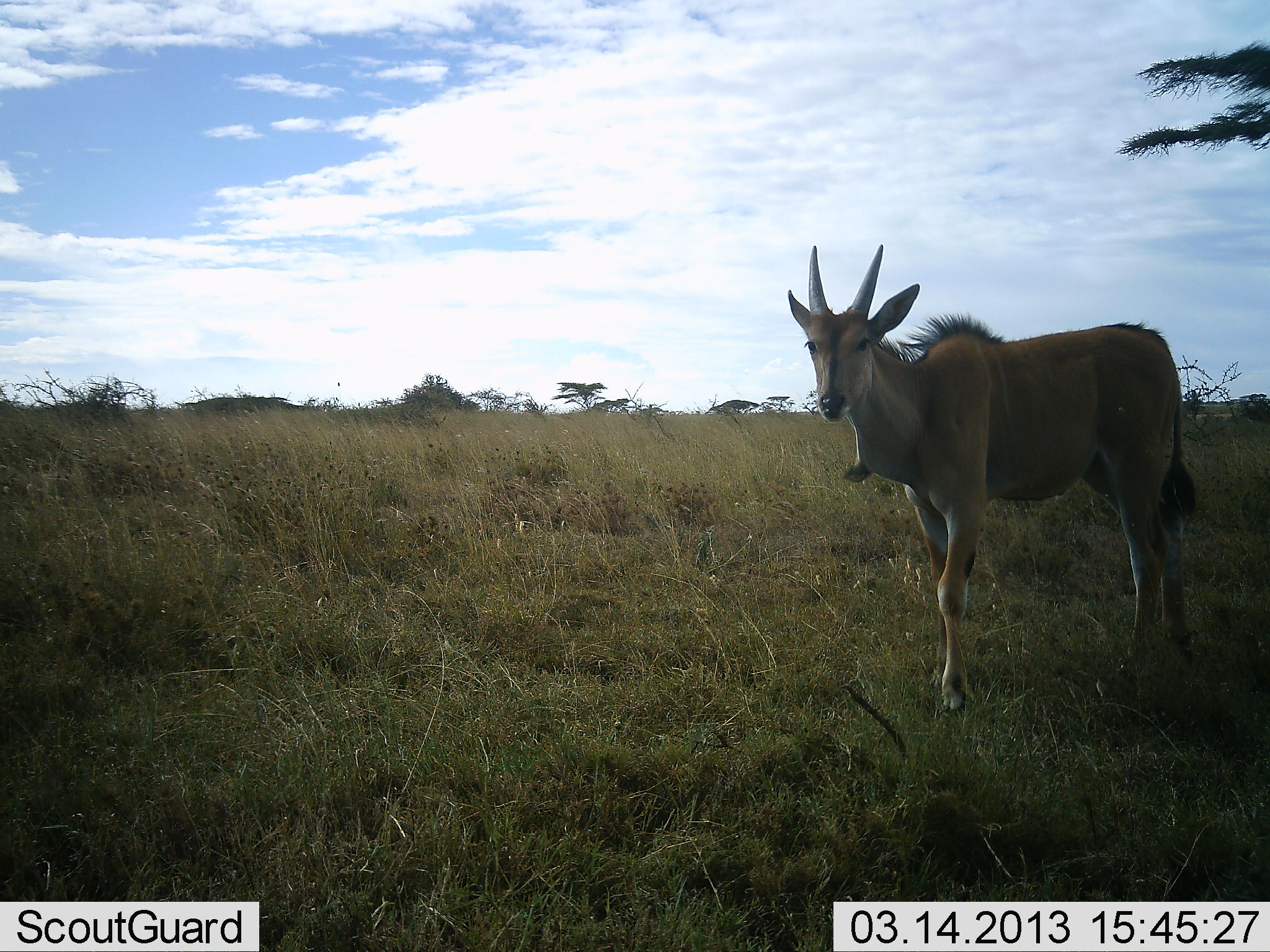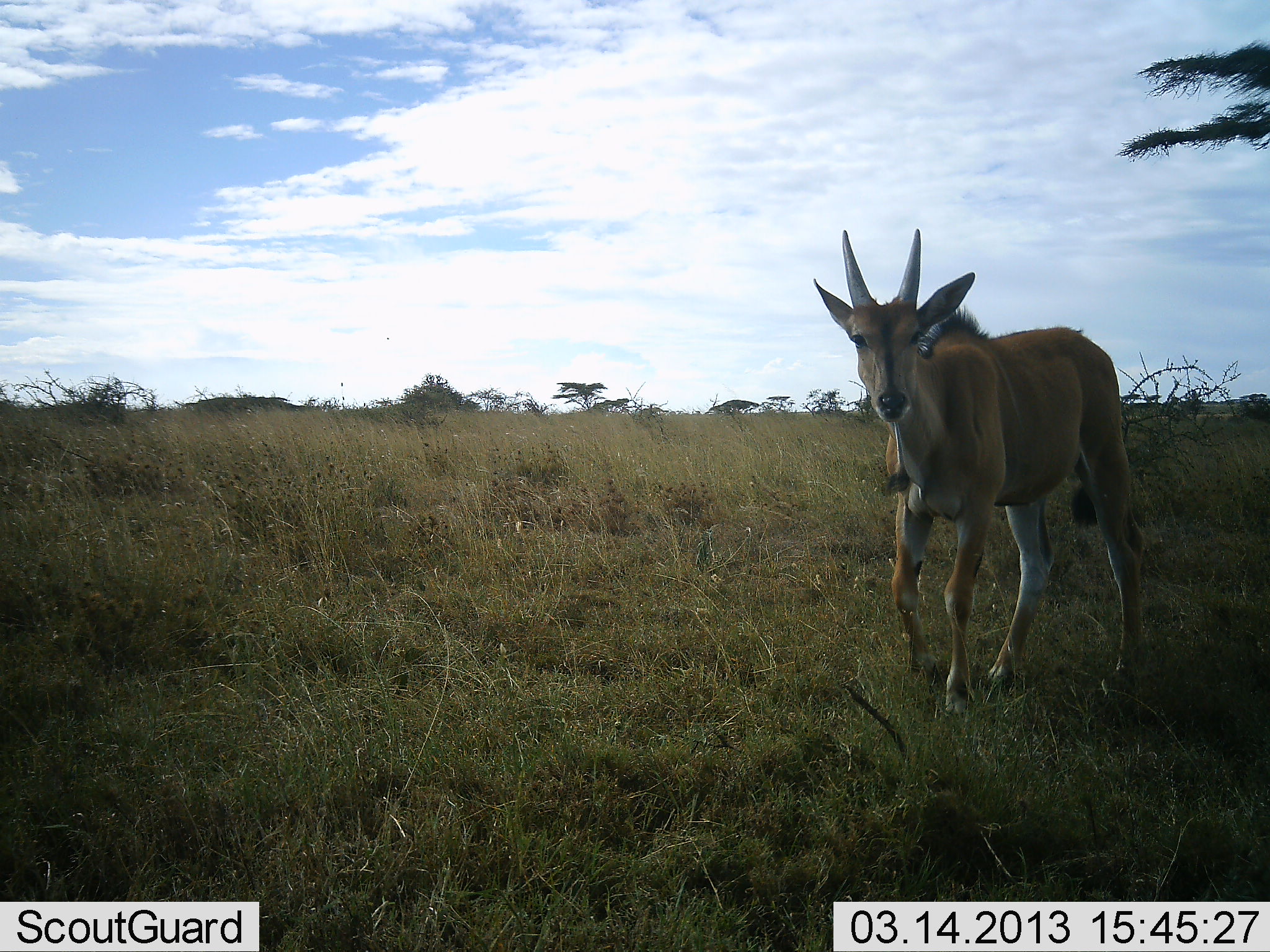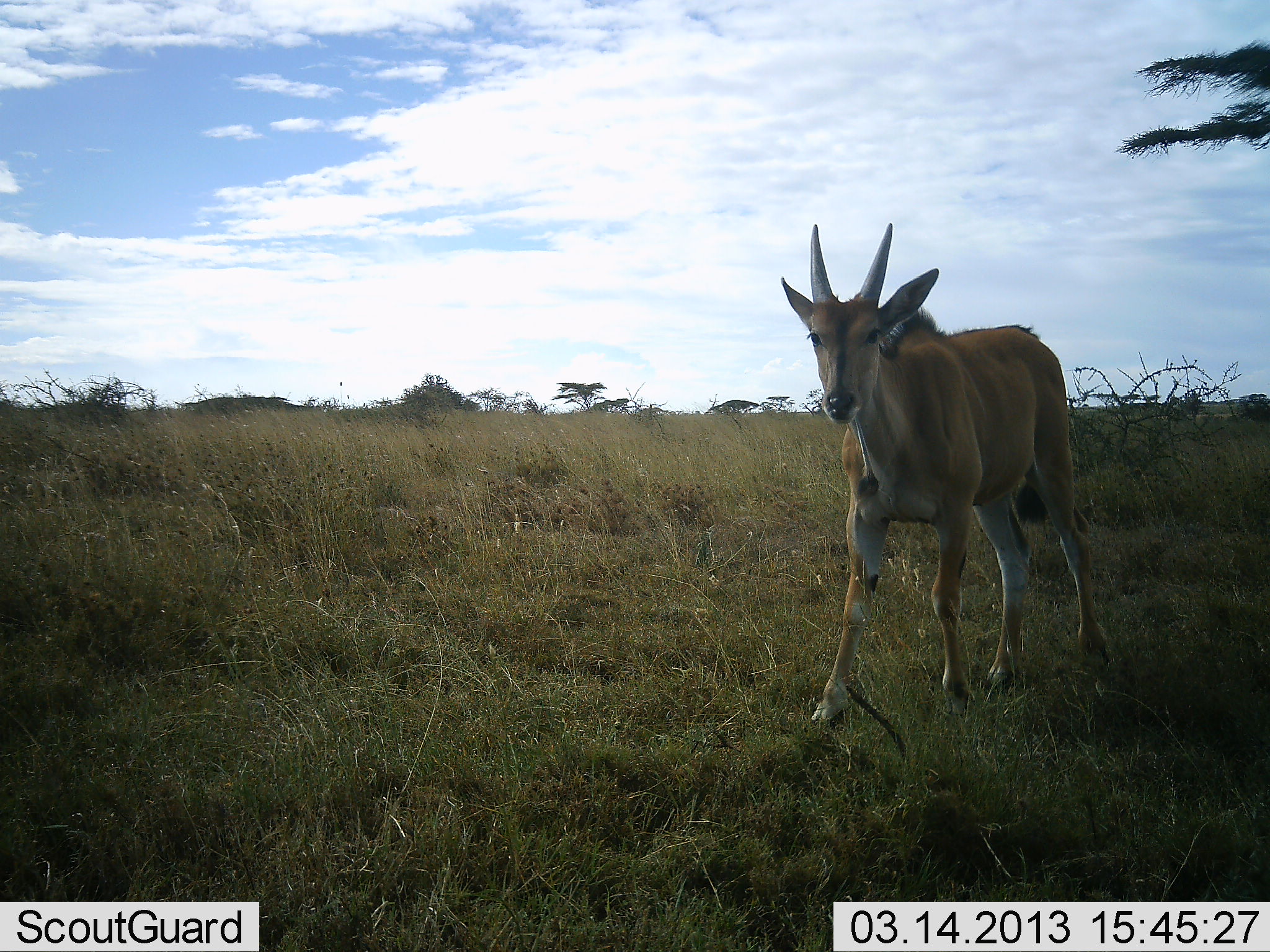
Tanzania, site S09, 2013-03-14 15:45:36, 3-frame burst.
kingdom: Animalia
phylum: Chordata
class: Mammalia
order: Artiodactyla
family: Bovidae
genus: Tragelaphus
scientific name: Tragelaphus oryx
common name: eland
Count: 1.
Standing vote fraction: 17%.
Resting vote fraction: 0%.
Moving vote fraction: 90%.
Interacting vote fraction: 3%.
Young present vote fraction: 3%.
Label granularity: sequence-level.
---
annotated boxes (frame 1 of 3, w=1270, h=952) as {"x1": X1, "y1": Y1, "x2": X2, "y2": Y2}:
animal: {"x1": 784, "y1": 241, "x2": 1209, "y2": 722}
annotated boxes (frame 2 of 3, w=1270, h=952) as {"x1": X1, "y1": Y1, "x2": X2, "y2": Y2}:
animal: {"x1": 814, "y1": 226, "x2": 1153, "y2": 720}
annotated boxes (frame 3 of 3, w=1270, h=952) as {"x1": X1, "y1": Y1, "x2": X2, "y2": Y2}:
animal: {"x1": 776, "y1": 219, "x2": 1111, "y2": 731}